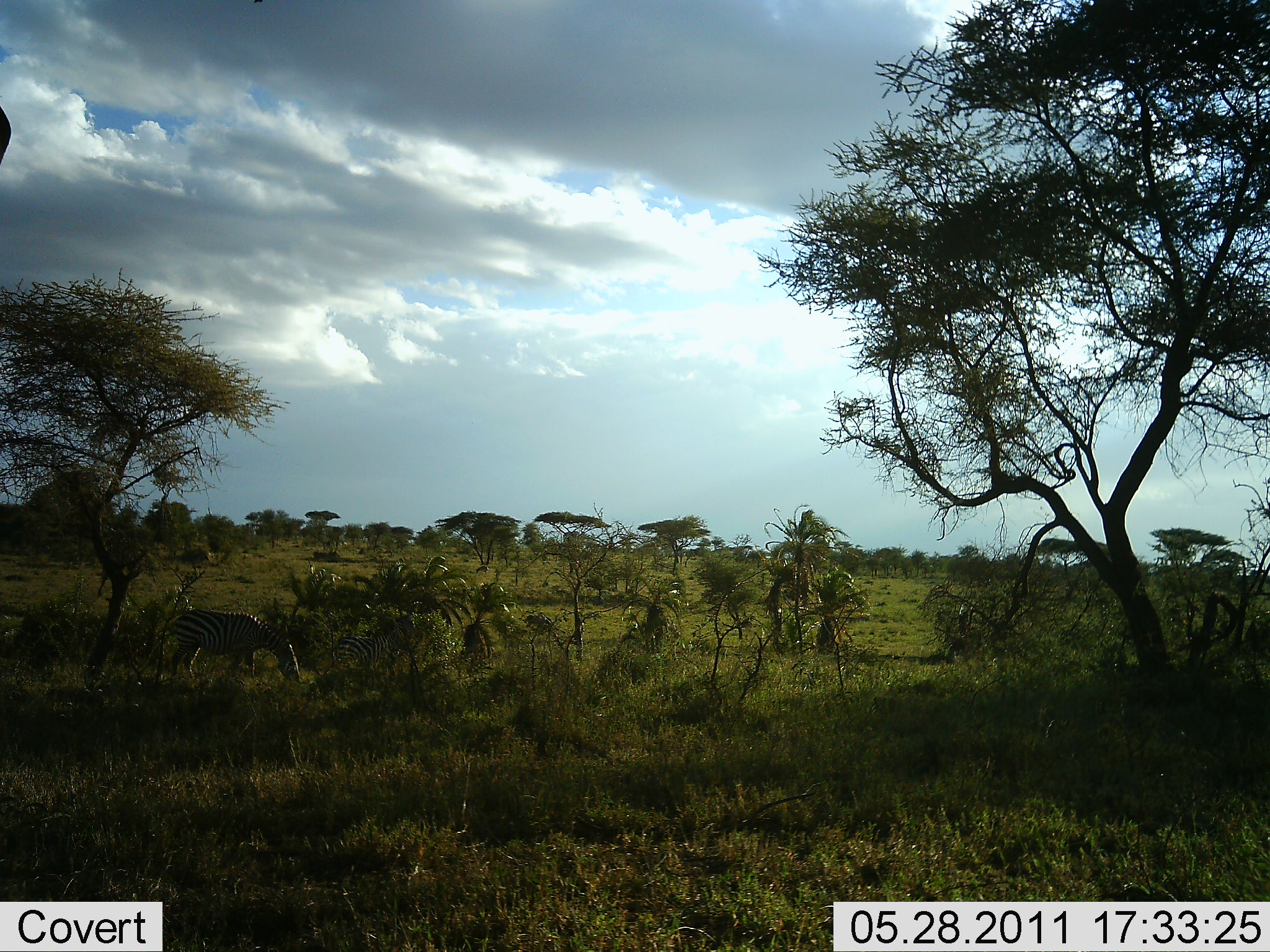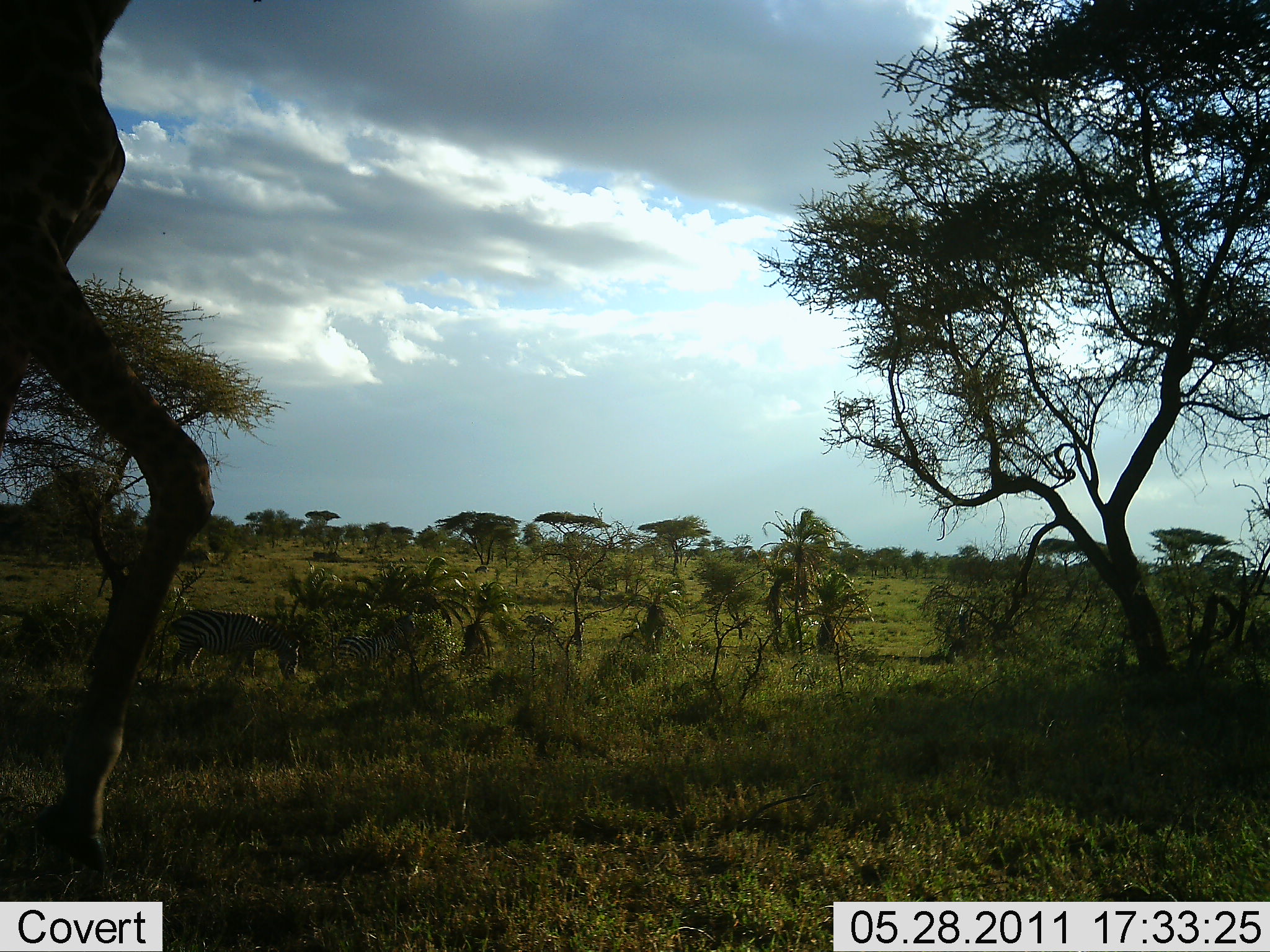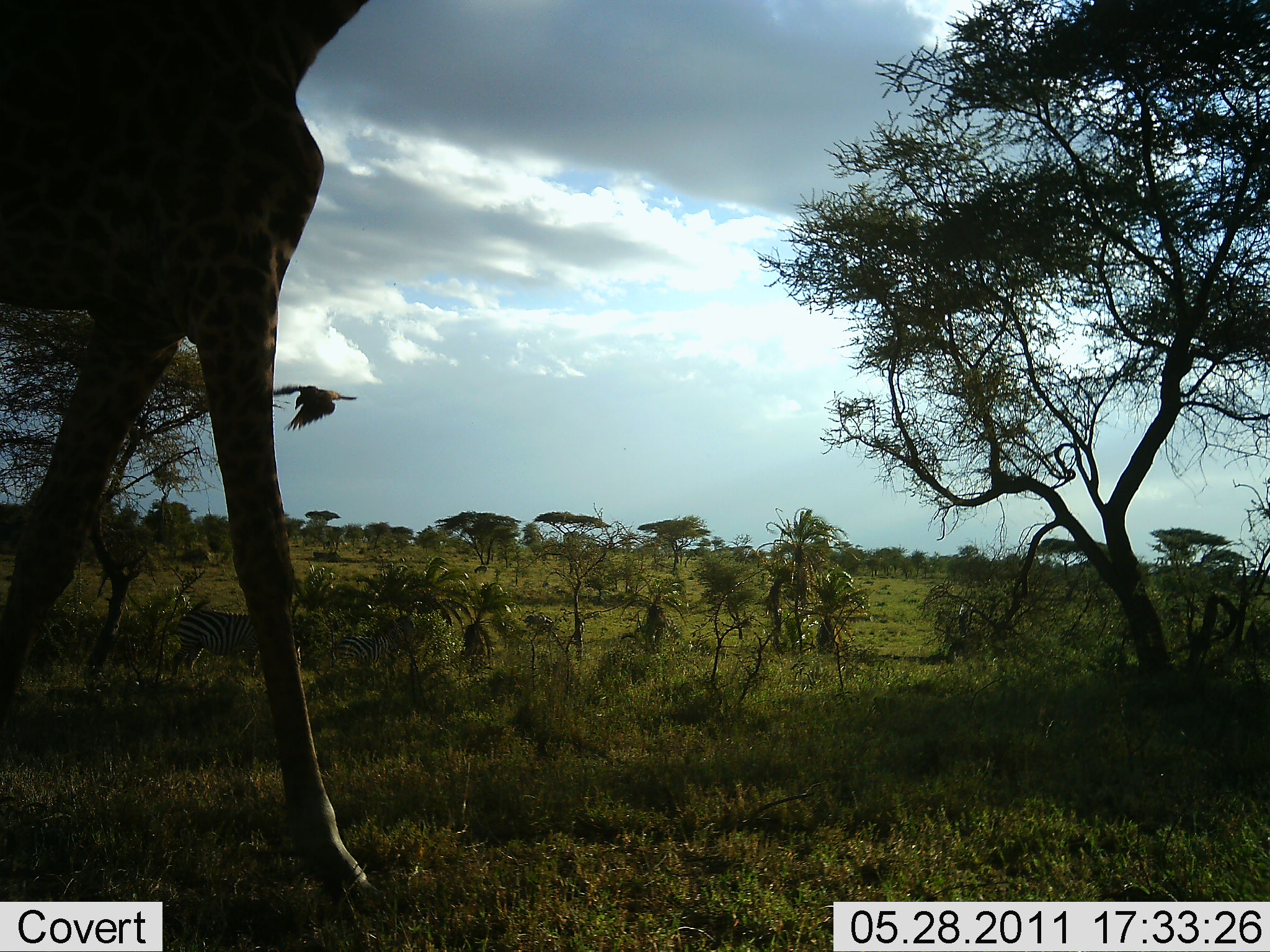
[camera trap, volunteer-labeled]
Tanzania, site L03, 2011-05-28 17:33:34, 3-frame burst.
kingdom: Animalia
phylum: Chordata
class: Mammalia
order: Artiodactyla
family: Giraffidae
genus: Giraffa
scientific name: Giraffa camelopardalis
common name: giraffe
Giraffe (Giraffa camelopardalis), count 1. Behavior (volunteer vote fractions): standing 0%, resting 0%, moving 100%, interacting 0%. Young present (vote fraction): 0%. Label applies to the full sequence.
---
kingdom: Animalia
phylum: Chordata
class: Mammalia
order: Perissodactyla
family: Equidae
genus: Equus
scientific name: Equus quagga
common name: plains zebra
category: zebra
Zebra (plains zebra) (Equus quagga), count 2. Behavior (volunteer vote fractions): standing 30%, resting 10%, moving 0%, interacting 0%. Young present (vote fraction): 10%. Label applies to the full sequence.